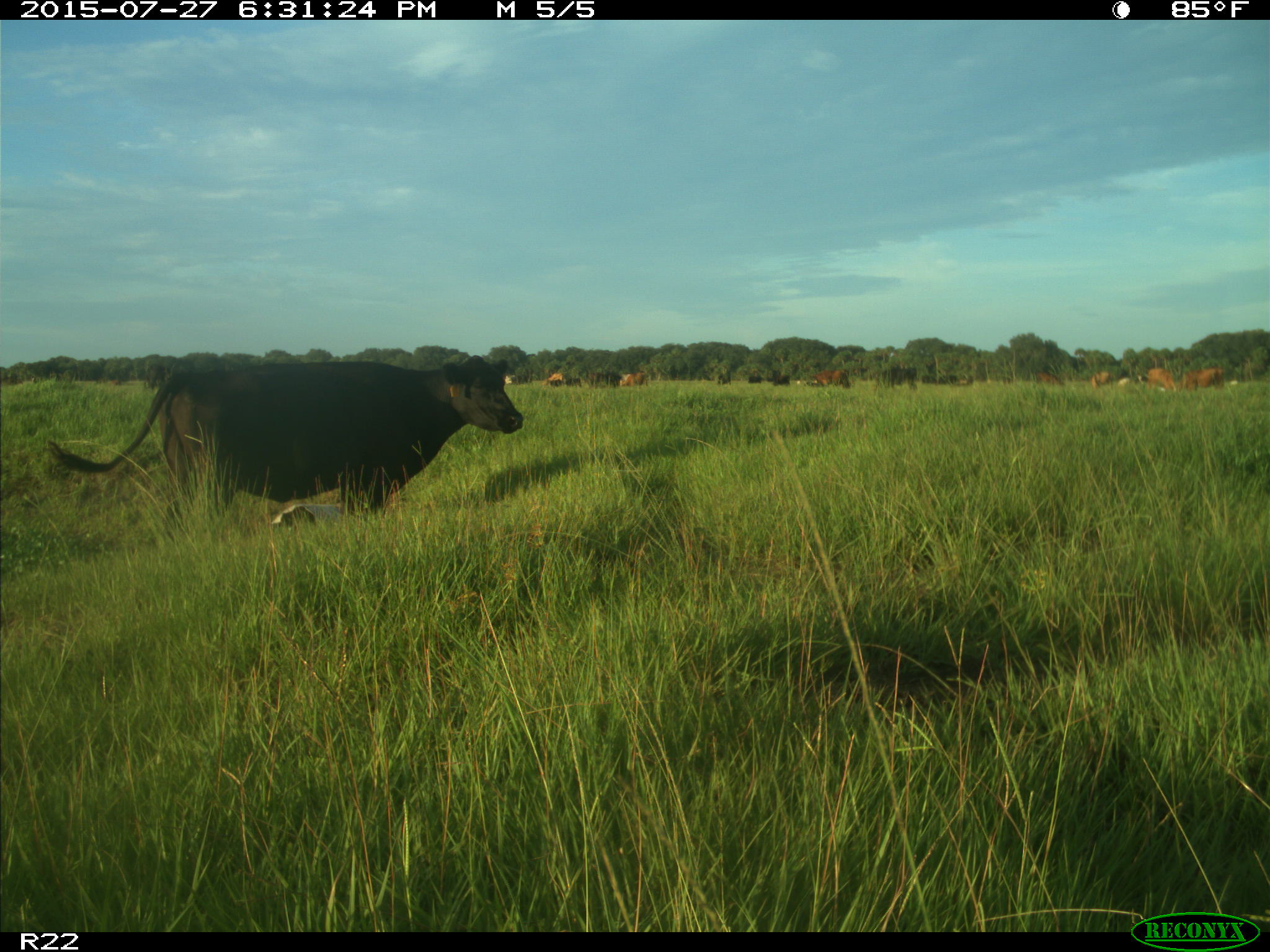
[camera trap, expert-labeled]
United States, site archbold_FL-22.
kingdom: Animalia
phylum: Chordata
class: Mammalia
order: Artiodactyla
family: Bovidae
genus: Bos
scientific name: Bos taurus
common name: domestic cow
Bos taurus (domestic cow).